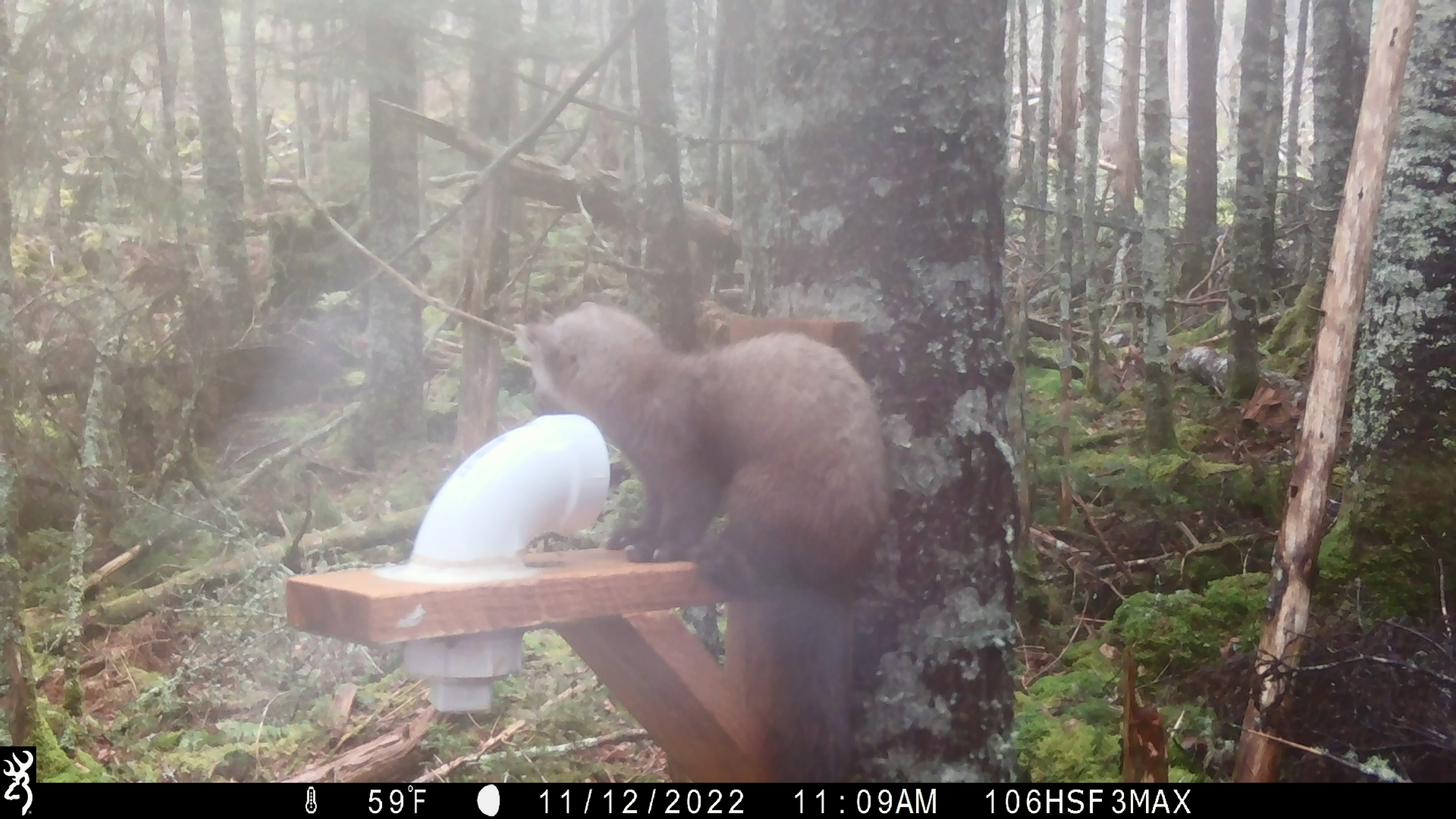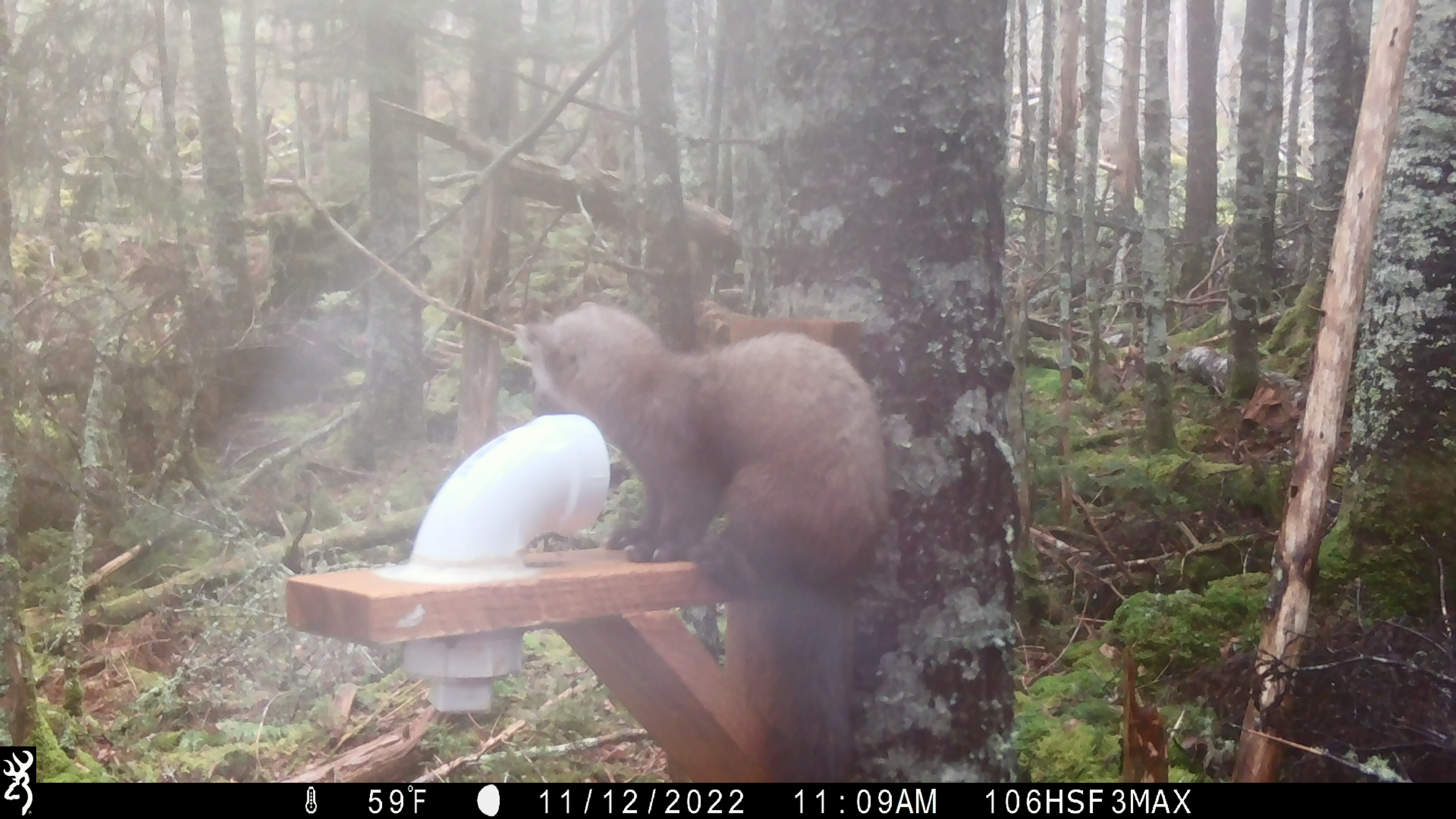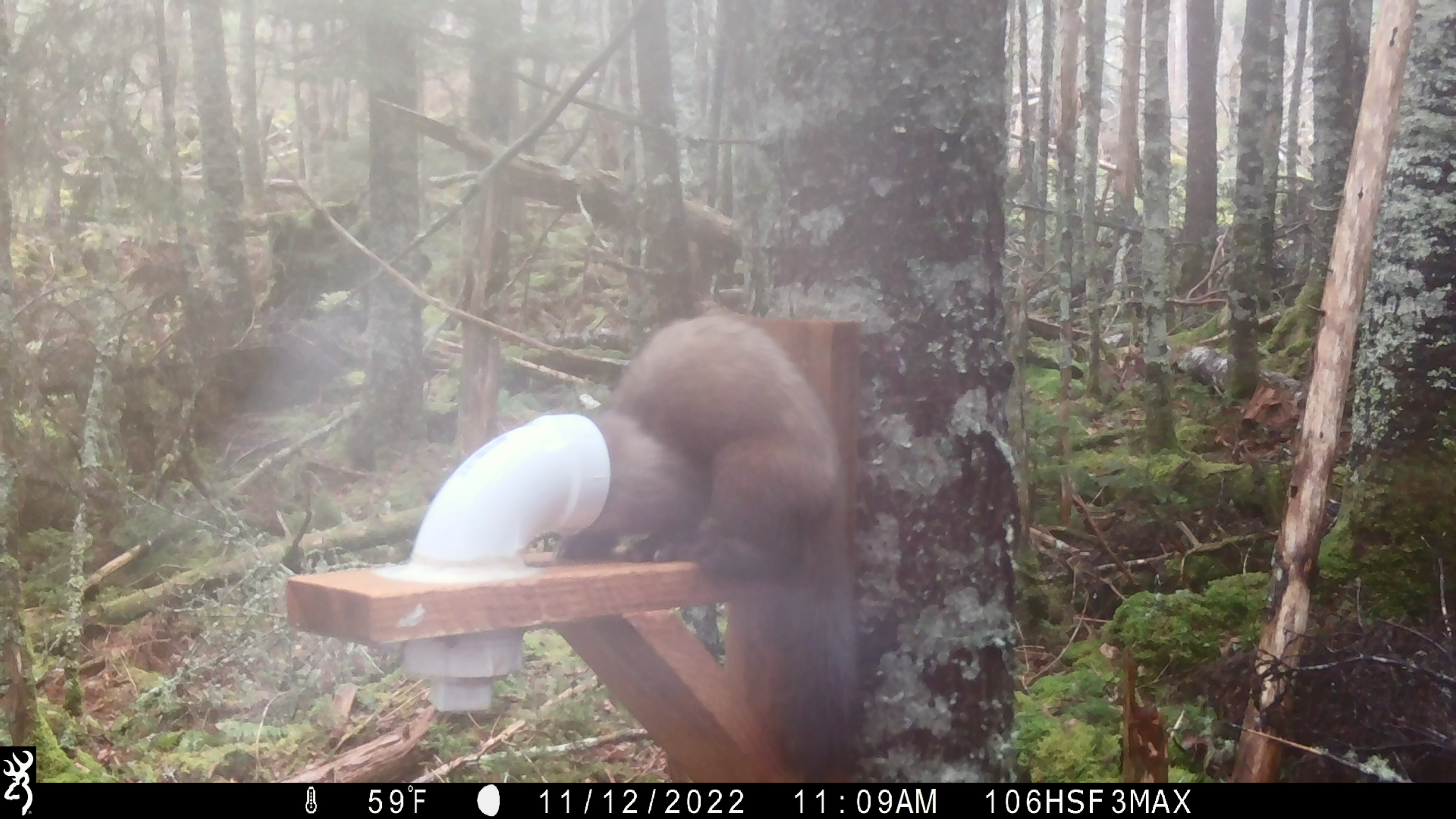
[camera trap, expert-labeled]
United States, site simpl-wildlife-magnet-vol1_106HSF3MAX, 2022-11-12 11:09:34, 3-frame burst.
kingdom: Animalia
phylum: Chordata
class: Mammalia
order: Carnivora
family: Mustelidae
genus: Martes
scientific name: Martes americana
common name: american marten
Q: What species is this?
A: American marten (Martes americana).